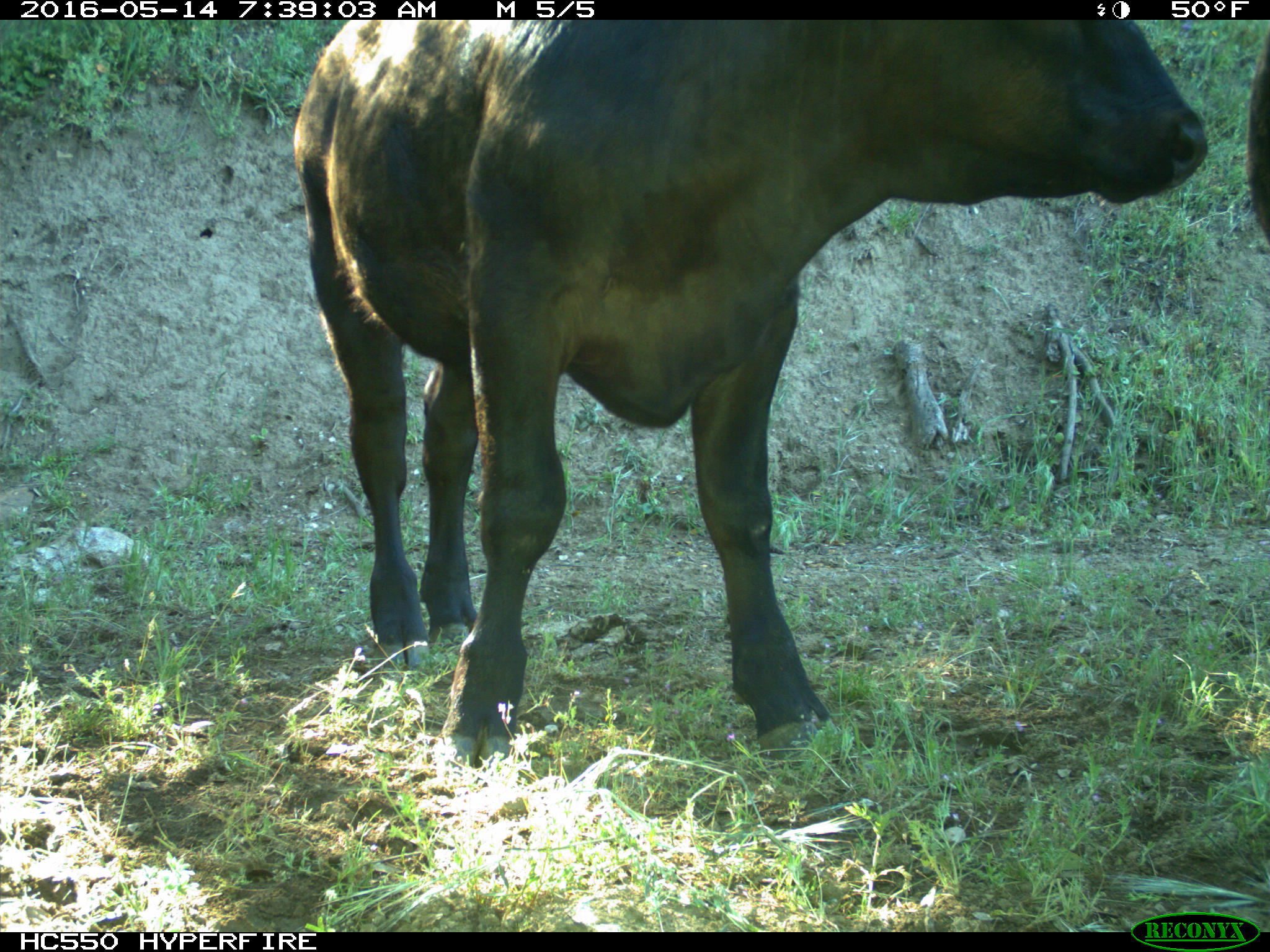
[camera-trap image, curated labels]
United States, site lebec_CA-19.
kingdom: Animalia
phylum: Chordata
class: Mammalia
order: Artiodactyla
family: Bovidae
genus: Bos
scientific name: Bos taurus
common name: domestic cow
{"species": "Bos taurus (domestic cow)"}